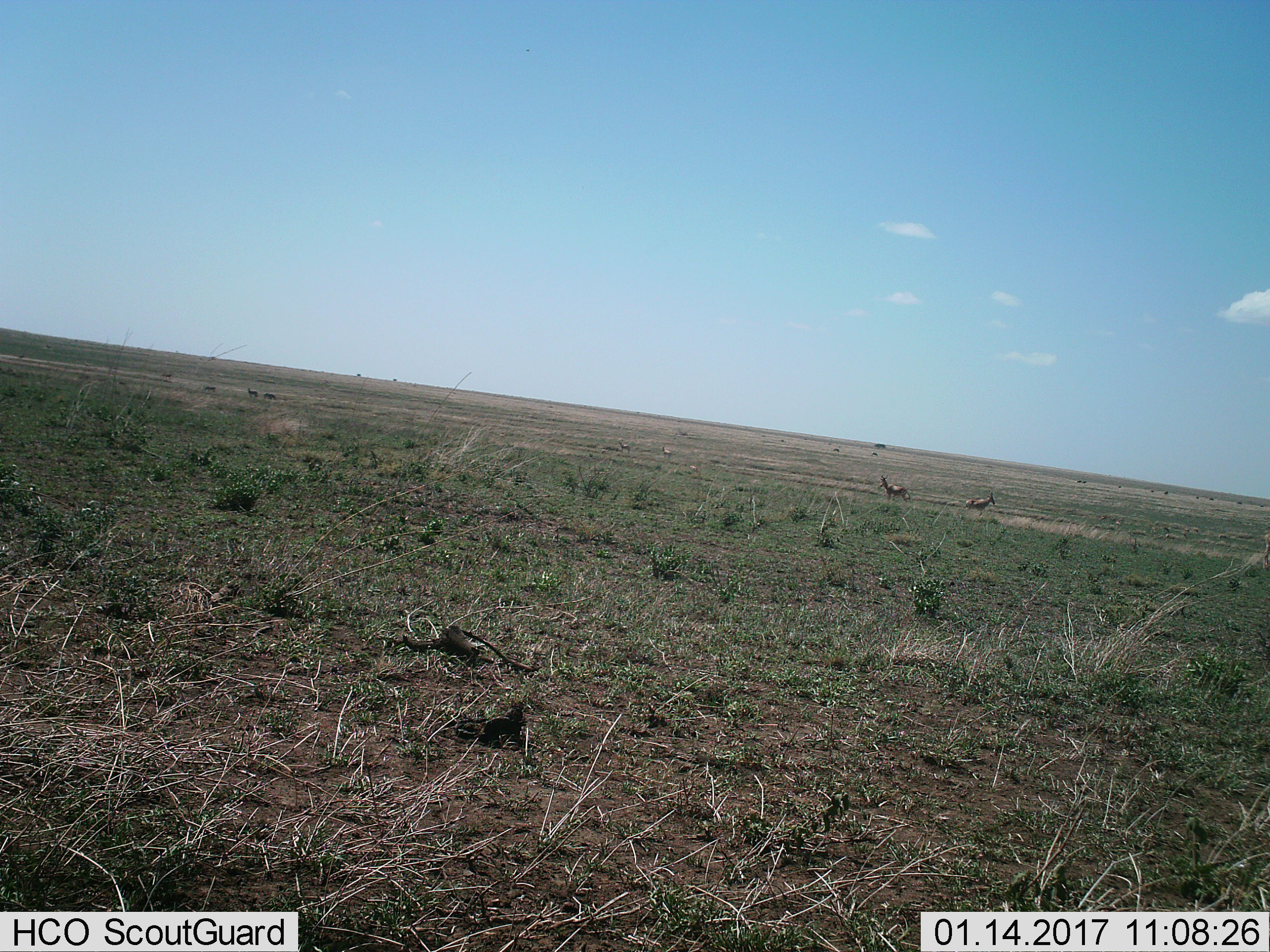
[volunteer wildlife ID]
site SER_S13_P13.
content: unidentified animal